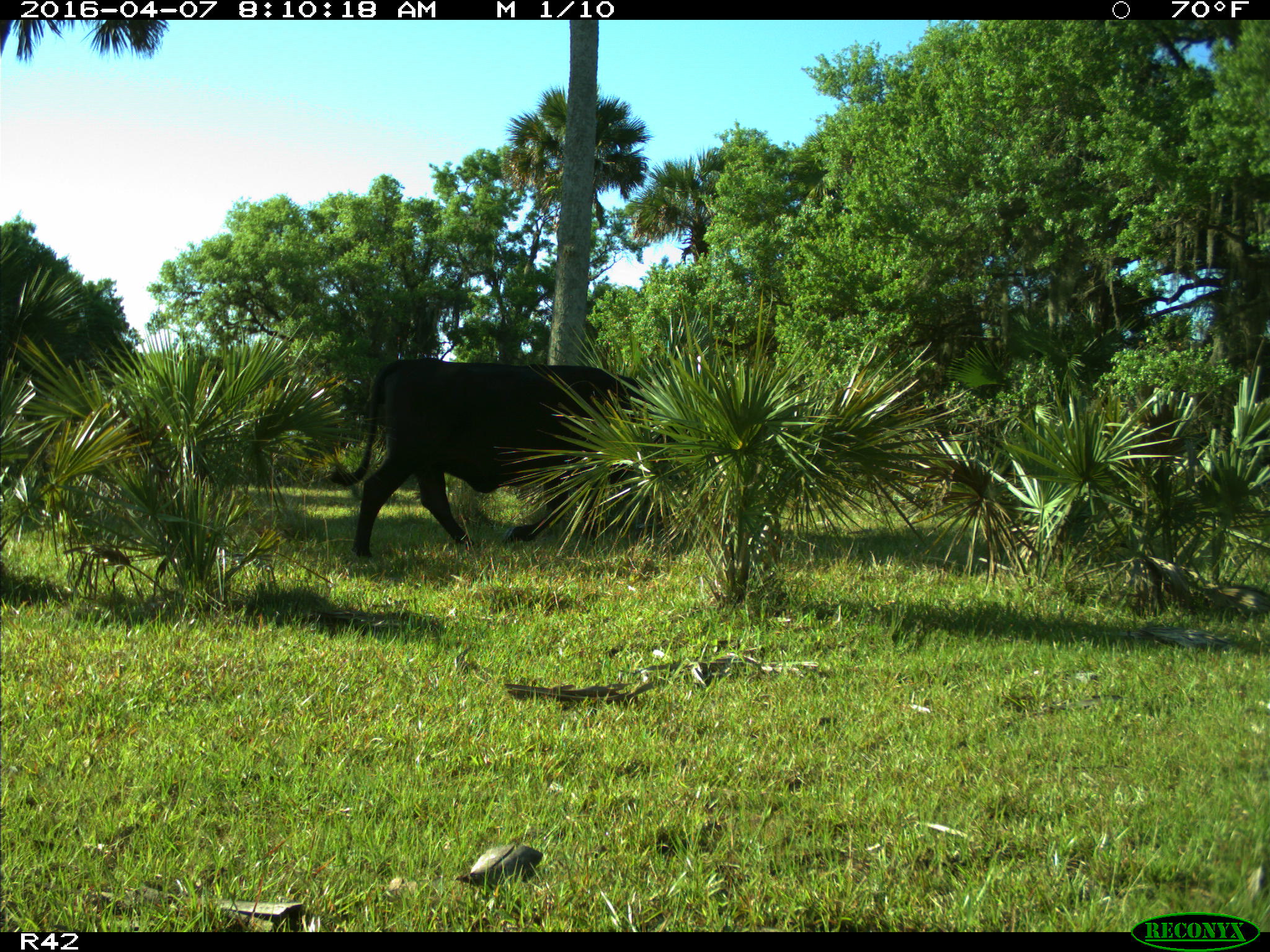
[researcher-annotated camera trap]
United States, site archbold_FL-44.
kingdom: Animalia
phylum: Chordata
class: Mammalia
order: Artiodactyla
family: Bovidae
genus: Bos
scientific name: Bos taurus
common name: domestic cow